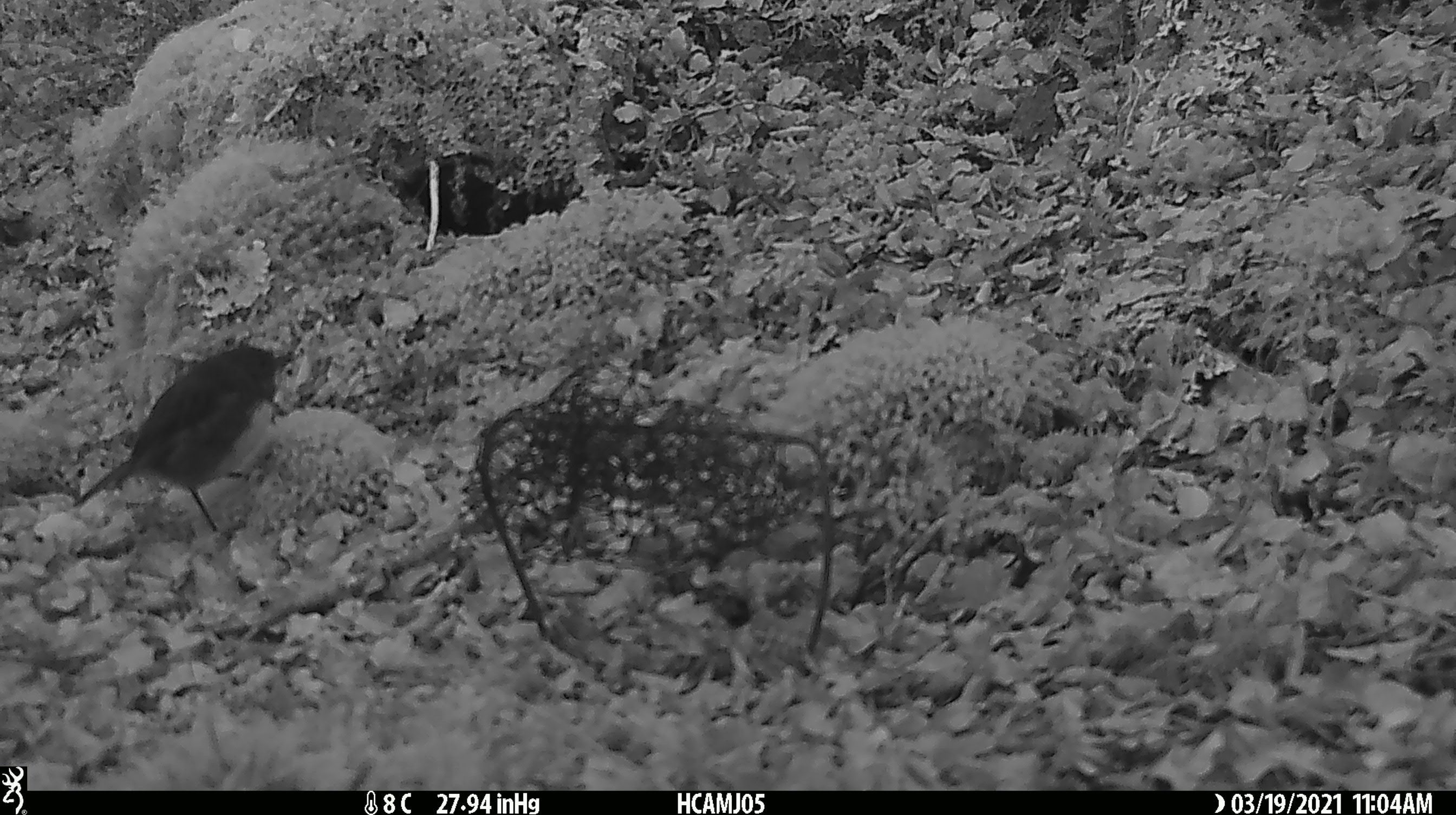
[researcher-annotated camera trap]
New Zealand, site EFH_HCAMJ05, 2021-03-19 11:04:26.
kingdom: Animalia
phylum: Chordata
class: Aves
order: Passeriformes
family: Petroicidae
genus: Petroica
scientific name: Petroica australis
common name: new zealand robin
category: robin